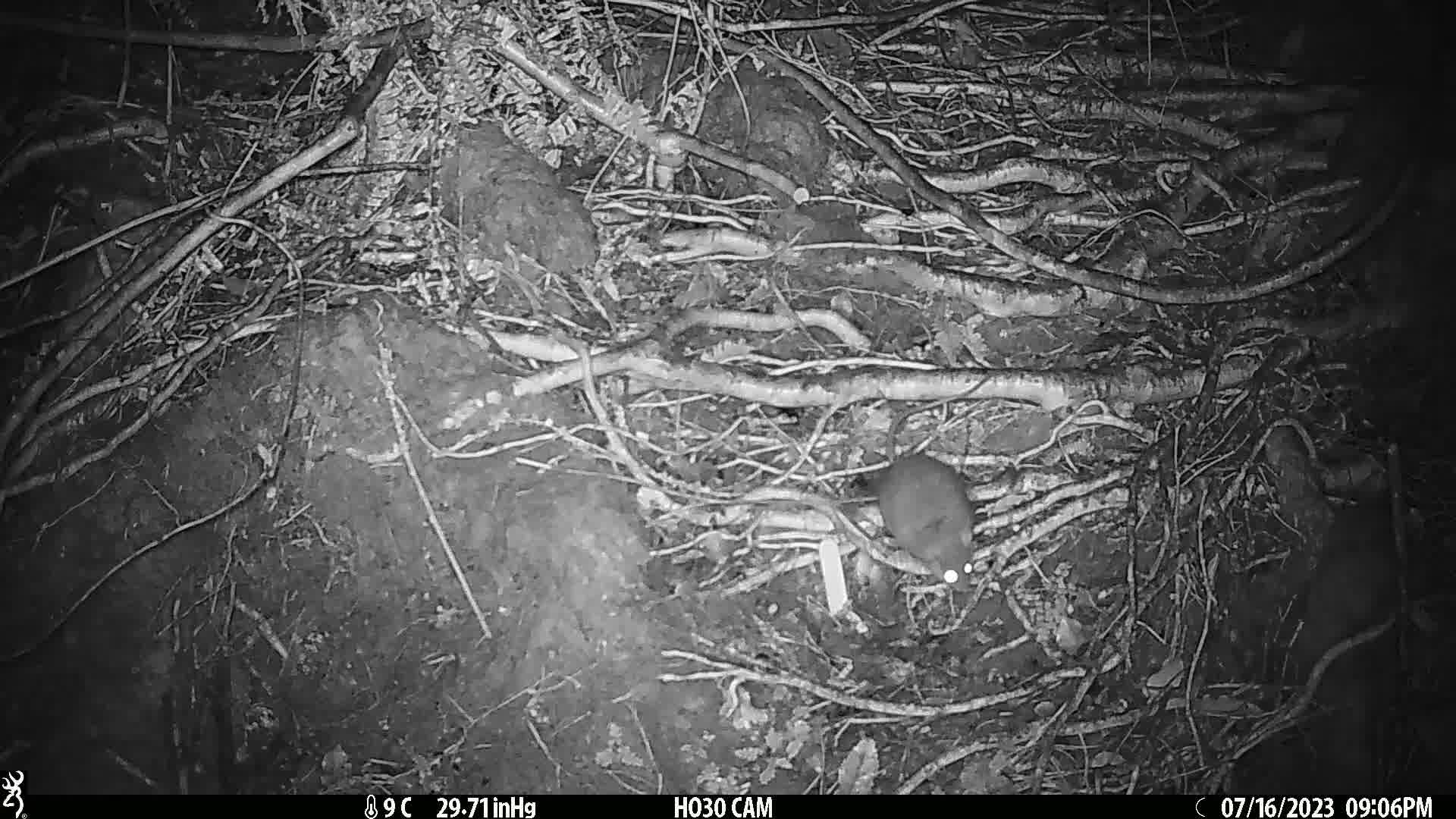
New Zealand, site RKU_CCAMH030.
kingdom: Animalia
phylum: Chordata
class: Mammalia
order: Rodentia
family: Muridae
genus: Rattus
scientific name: Rattus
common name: rat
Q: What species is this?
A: Rat (Rattus).